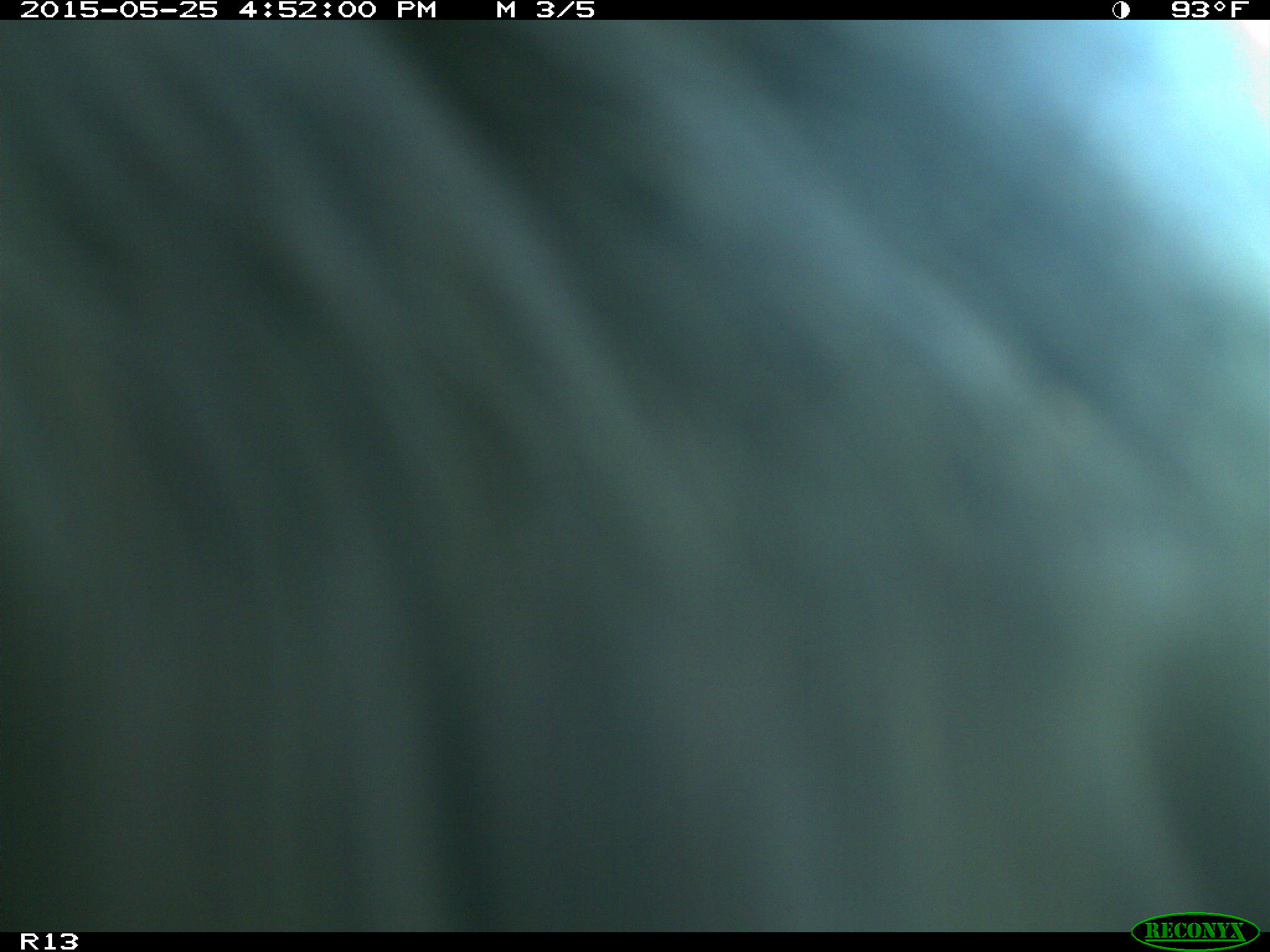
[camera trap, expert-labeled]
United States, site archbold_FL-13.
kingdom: Animalia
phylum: Chordata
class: Mammalia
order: Artiodactyla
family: Bovidae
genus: Bos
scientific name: Bos taurus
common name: domestic cow